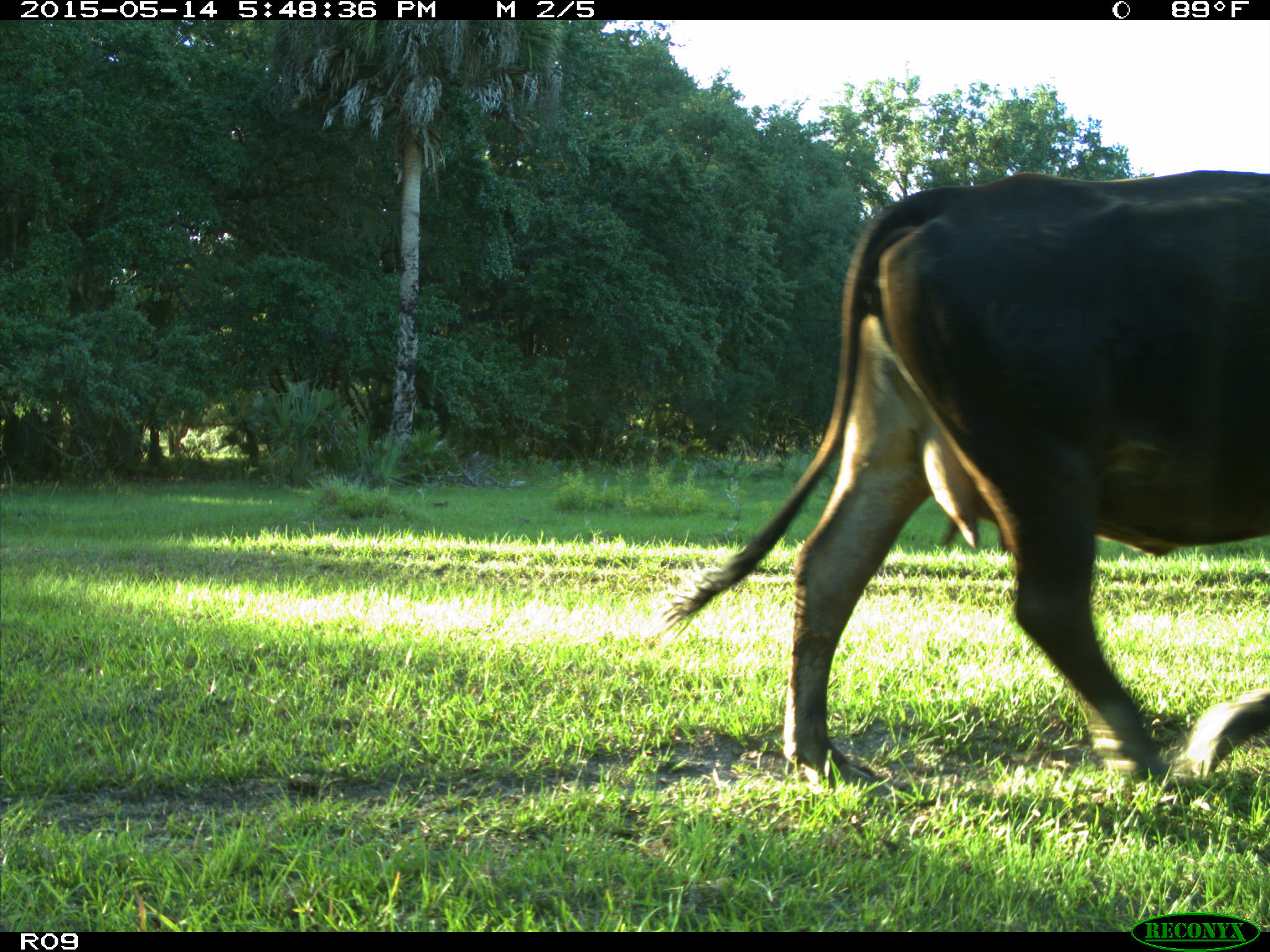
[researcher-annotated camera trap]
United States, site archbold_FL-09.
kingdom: Animalia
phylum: Chordata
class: Mammalia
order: Artiodactyla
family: Bovidae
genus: Bos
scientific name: Bos taurus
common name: domestic cow